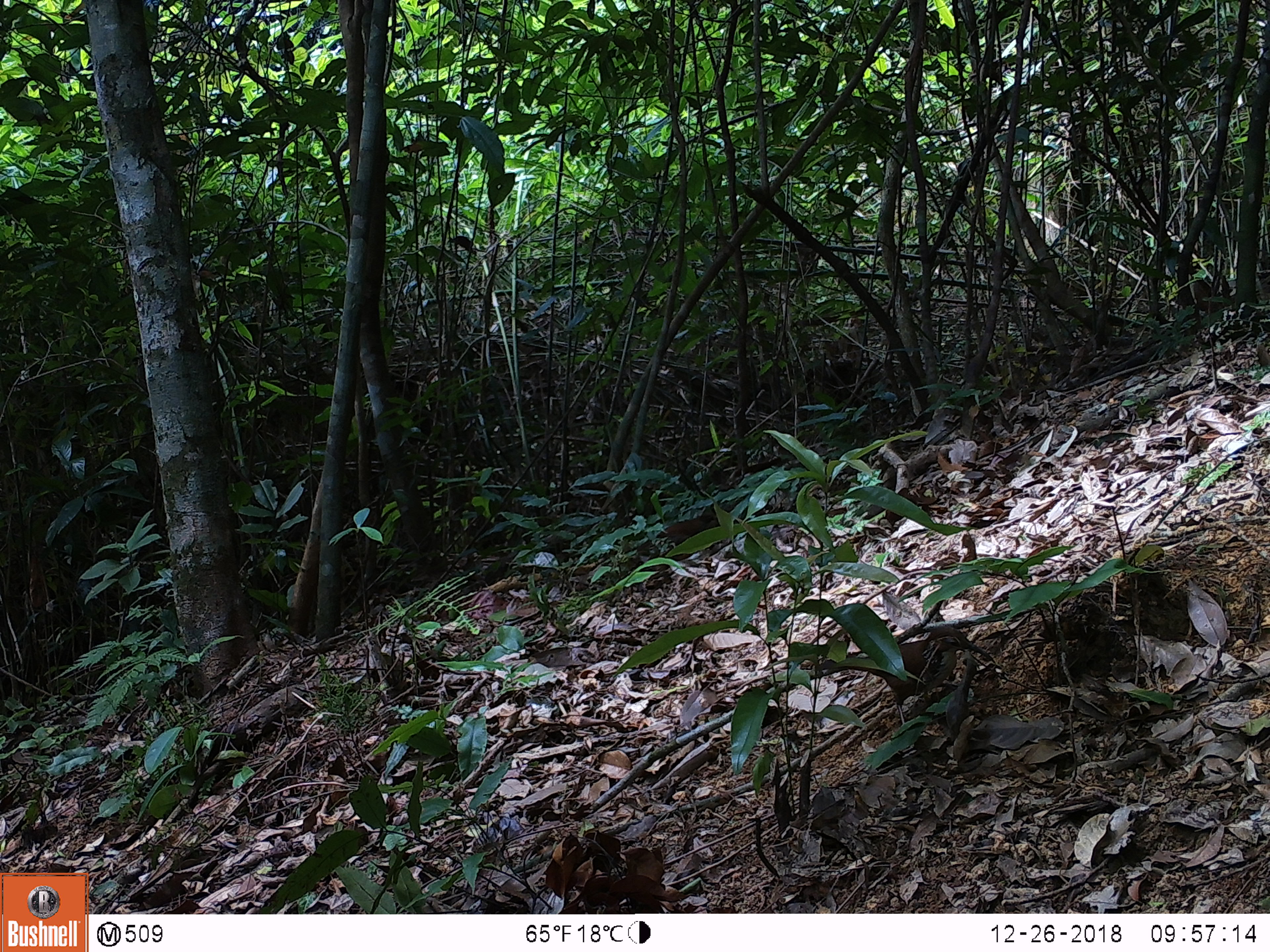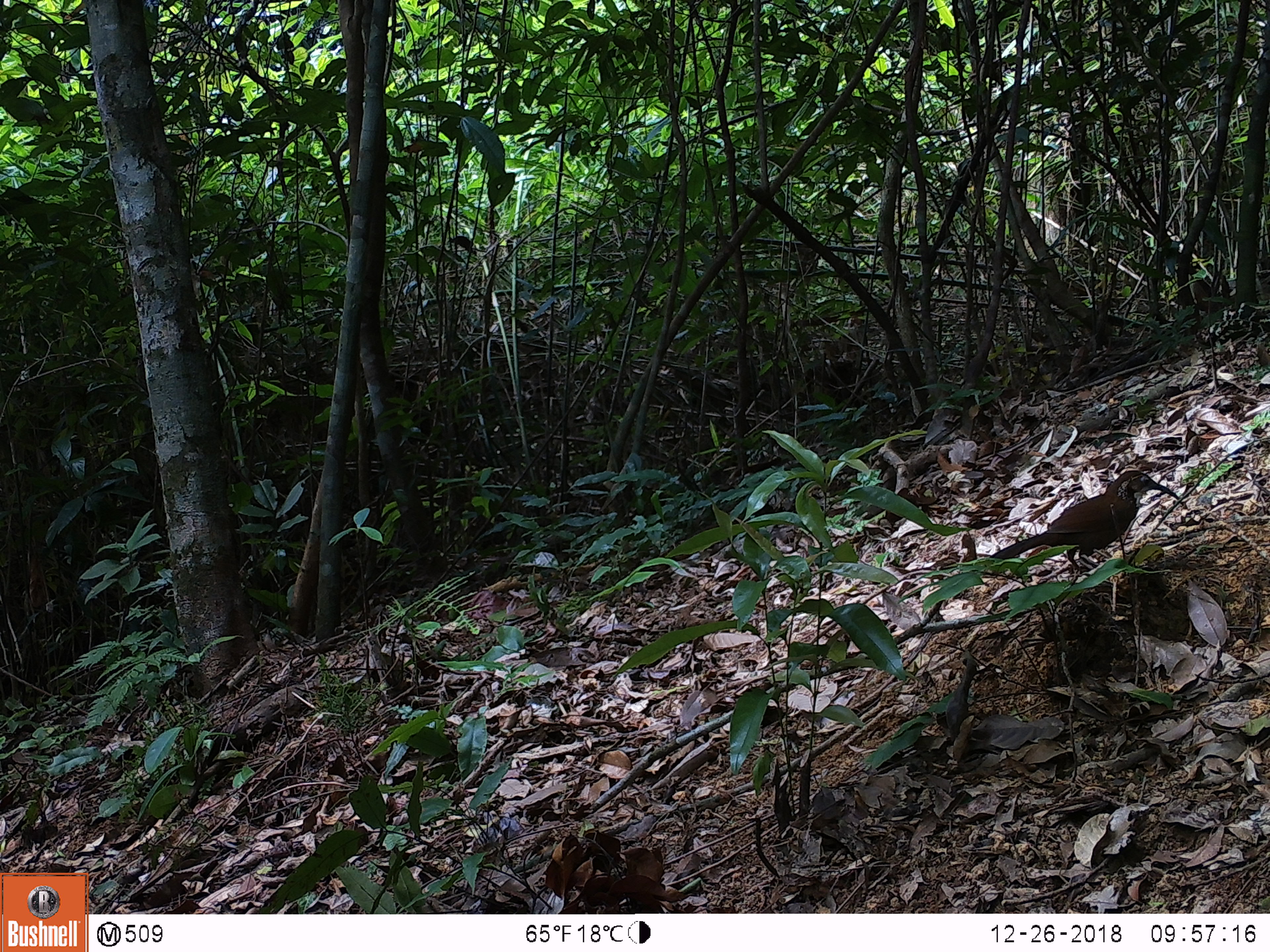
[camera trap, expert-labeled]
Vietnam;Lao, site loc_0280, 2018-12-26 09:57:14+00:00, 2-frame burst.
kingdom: Animalia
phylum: Chordata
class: Aves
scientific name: Aves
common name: bird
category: unidentified bird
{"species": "unidentified bird (bird) (Aves)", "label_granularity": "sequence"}